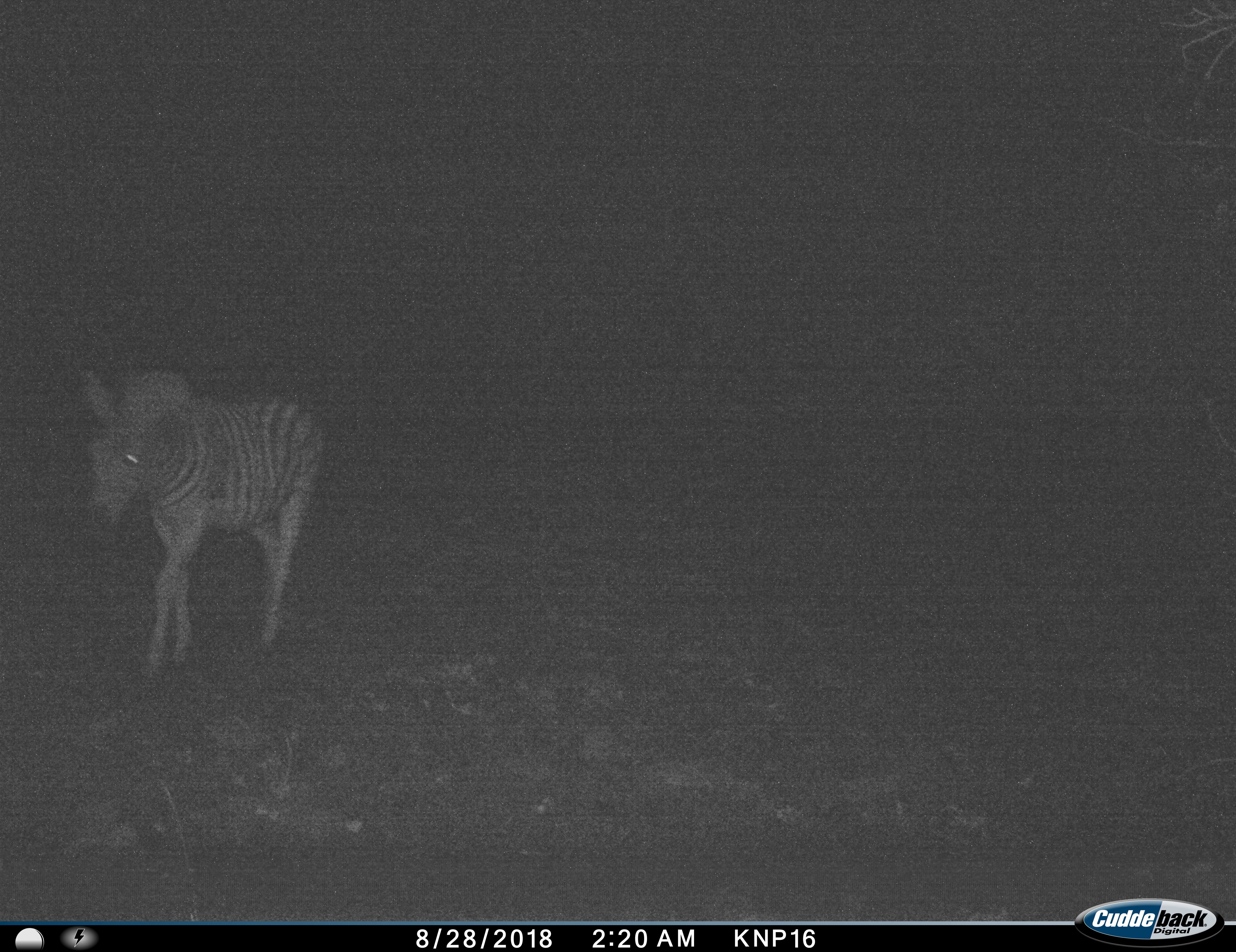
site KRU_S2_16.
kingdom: Animalia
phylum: Chordata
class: Mammalia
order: Perissodactyla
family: Equidae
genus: Equus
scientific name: Equus quagga burchellii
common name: burchell's zebra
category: zebraburchells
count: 1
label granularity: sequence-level